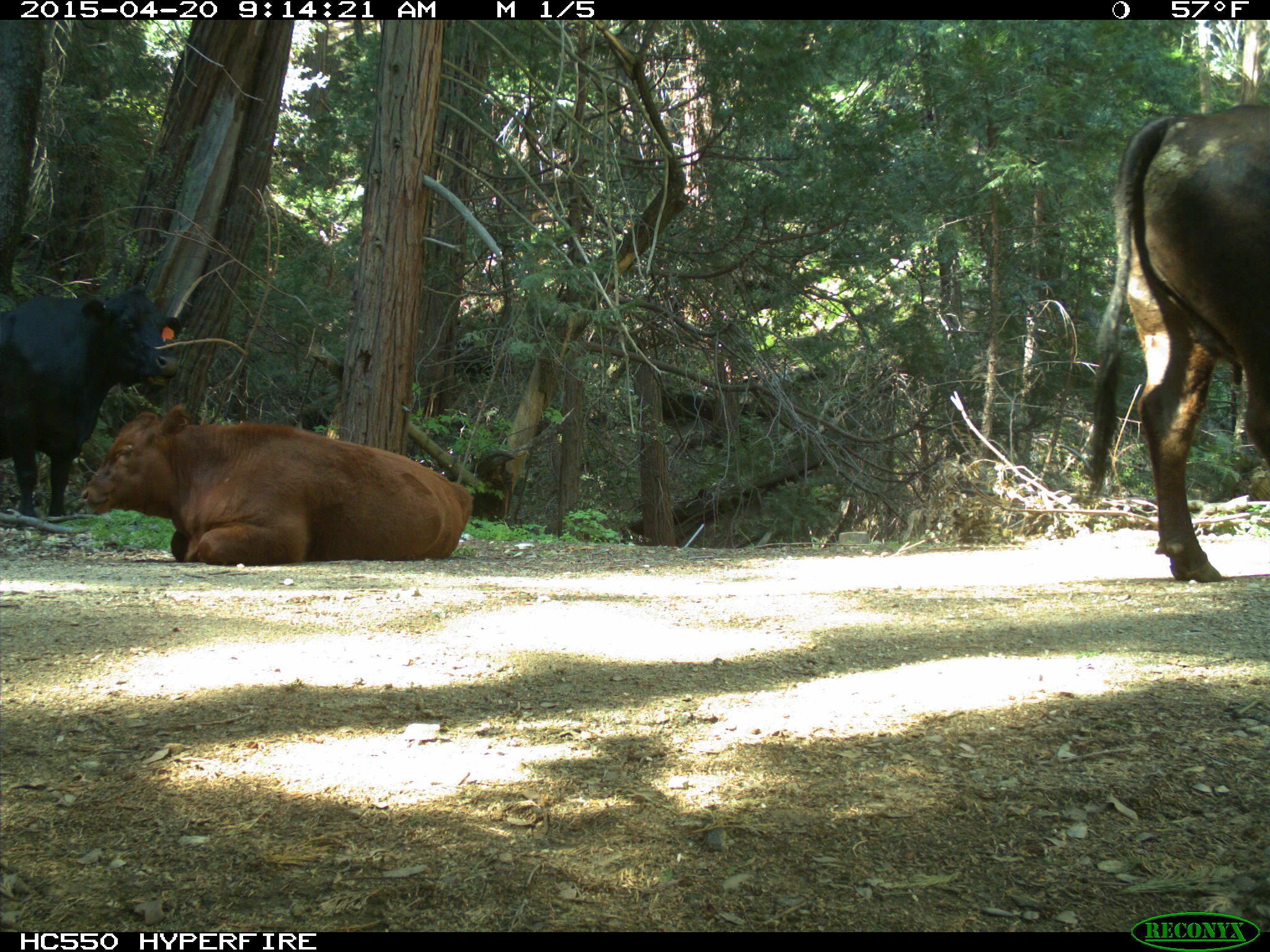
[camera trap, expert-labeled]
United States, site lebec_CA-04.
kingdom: Animalia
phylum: Chordata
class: Mammalia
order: Artiodactyla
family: Bovidae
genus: Bos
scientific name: Bos taurus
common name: domestic cow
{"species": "Bos taurus (domestic cow)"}